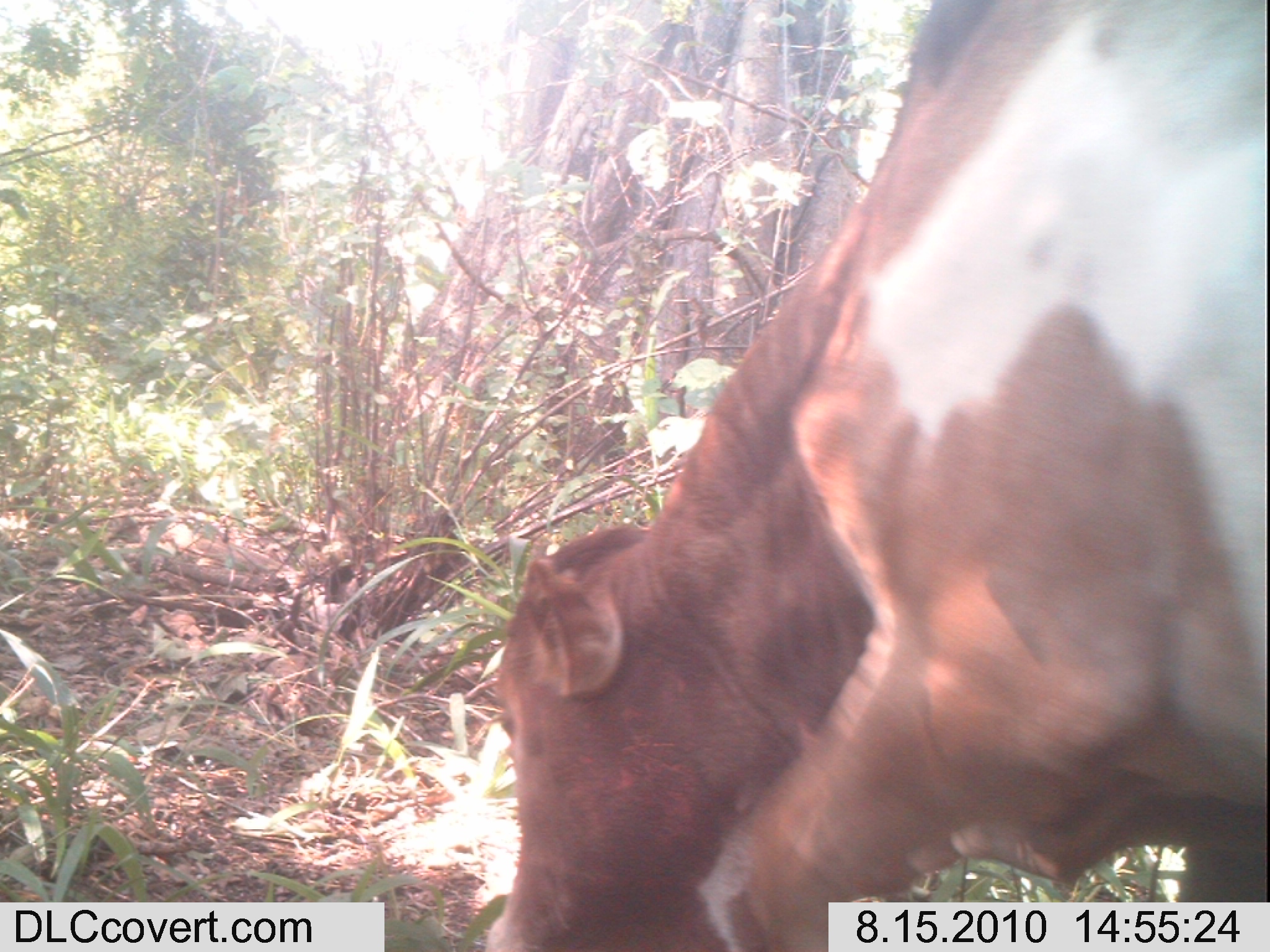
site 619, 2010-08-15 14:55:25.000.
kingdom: Animalia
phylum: Chordata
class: Mammalia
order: Artiodactyla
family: Bovidae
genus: Bos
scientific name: Bos taurus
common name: domestic cattle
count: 1